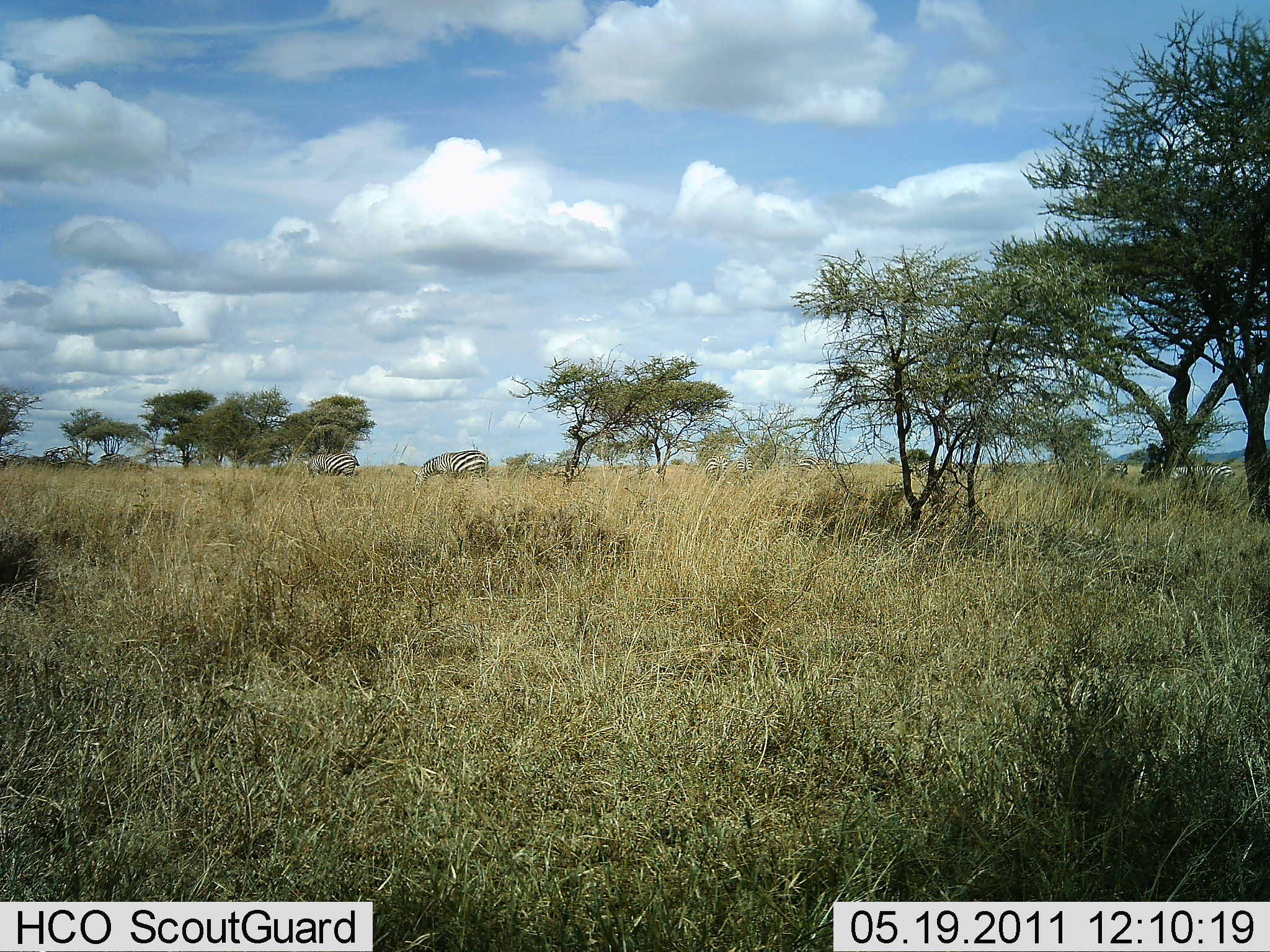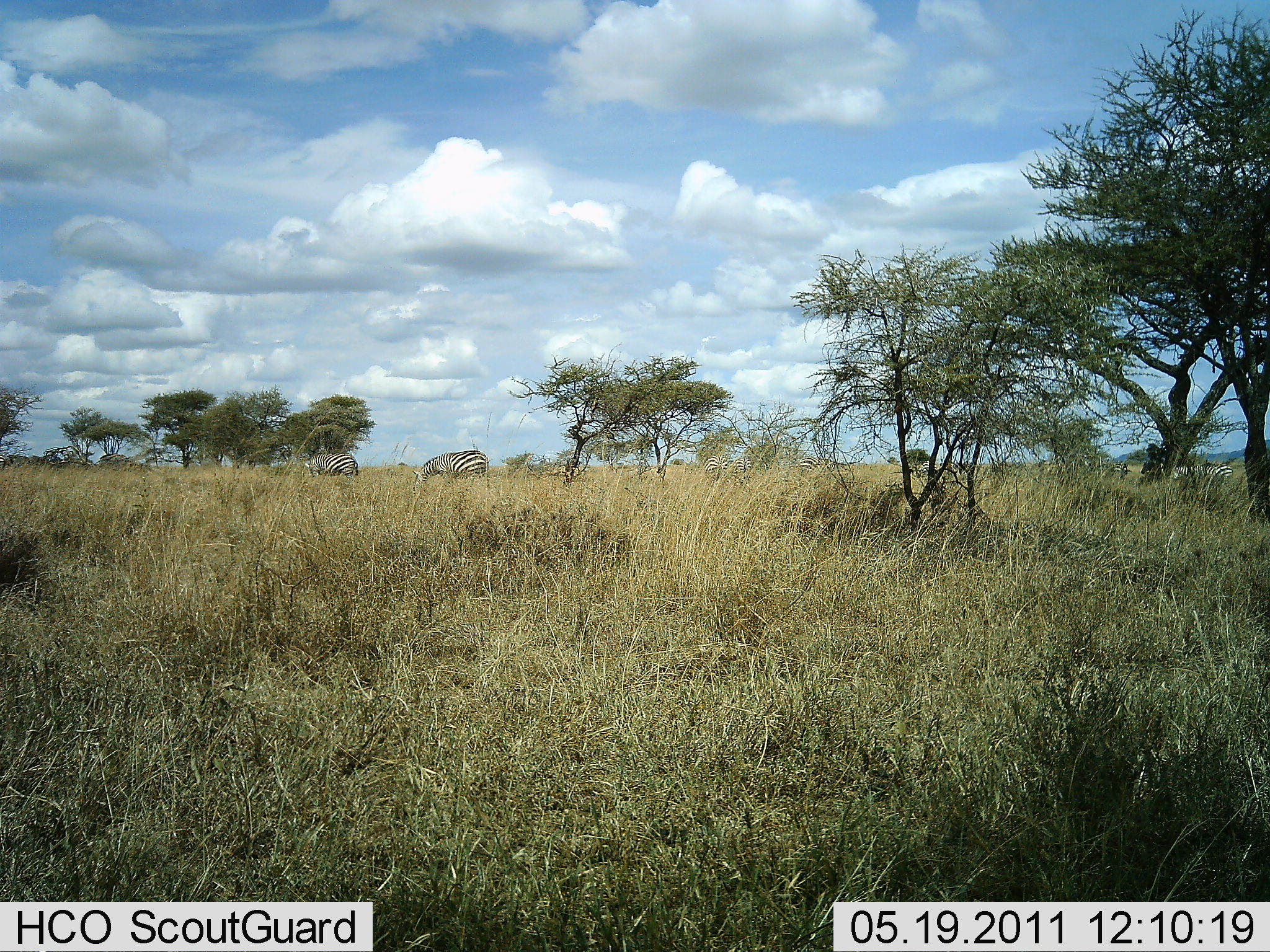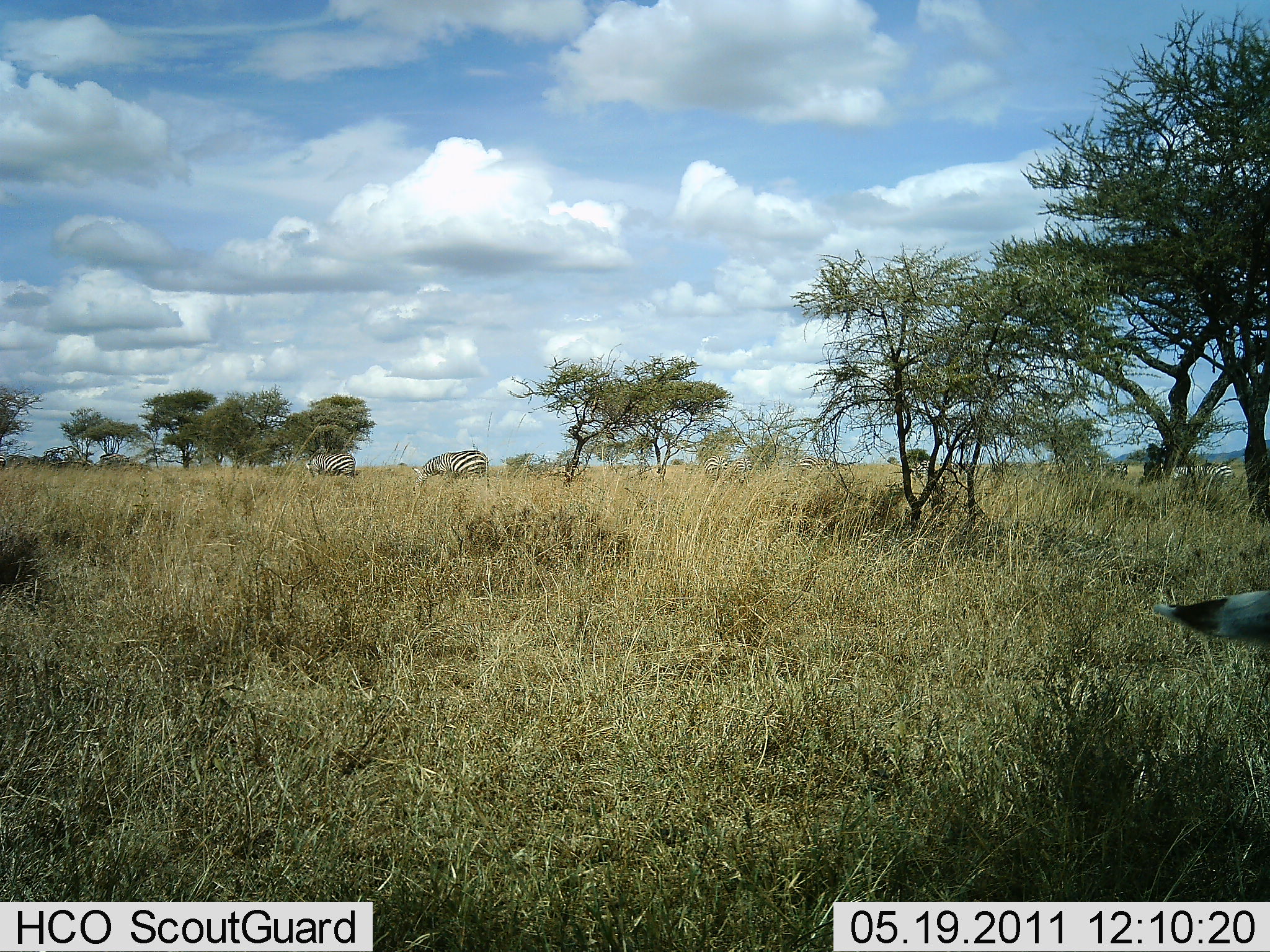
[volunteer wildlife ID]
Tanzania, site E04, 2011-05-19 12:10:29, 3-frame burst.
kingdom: Animalia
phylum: Chordata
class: Mammalia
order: Perissodactyla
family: Equidae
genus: Equus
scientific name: Equus quagga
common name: plains zebra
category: zebra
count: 2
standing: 27%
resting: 0%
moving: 0%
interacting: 0%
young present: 0%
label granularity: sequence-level